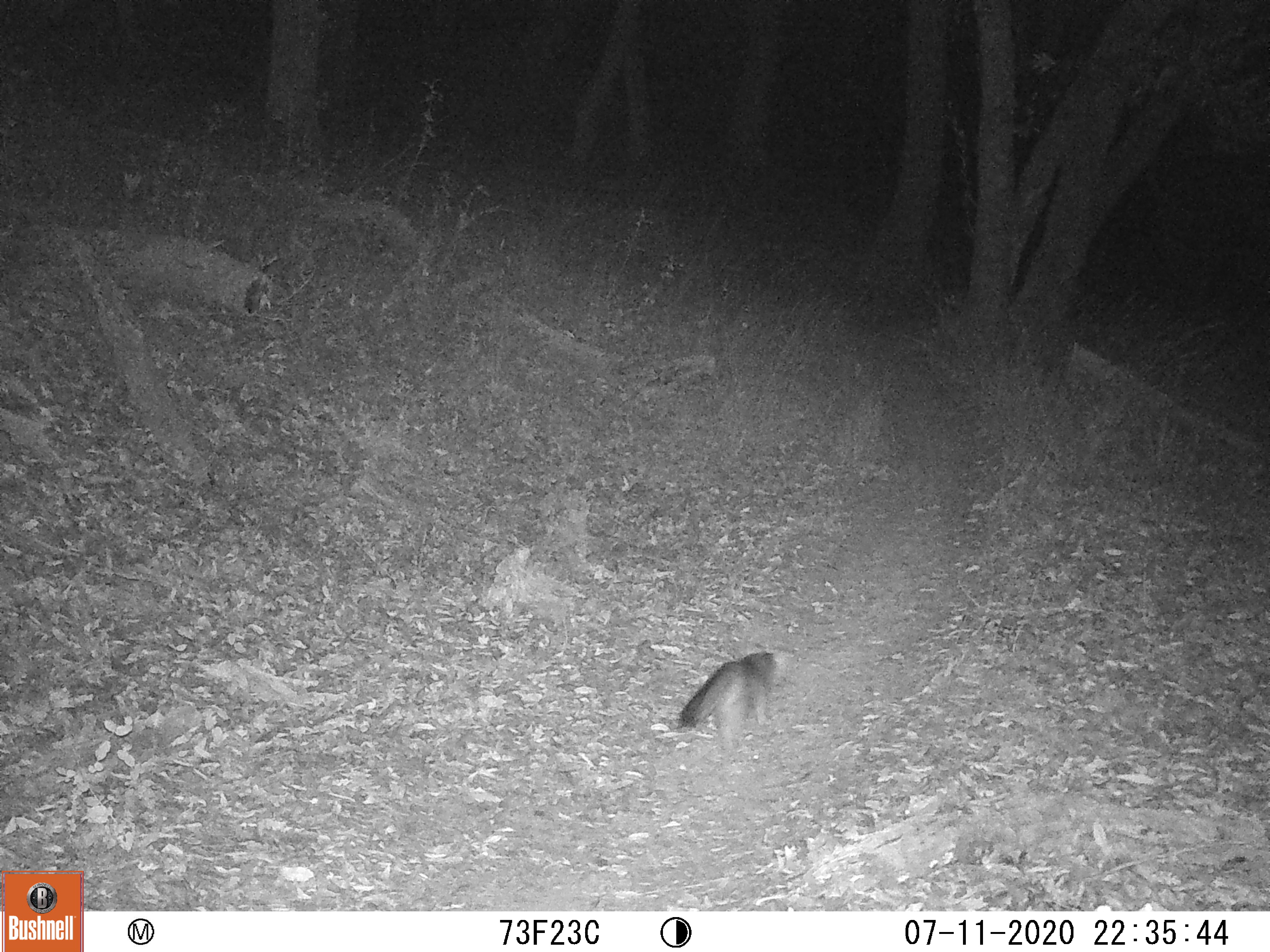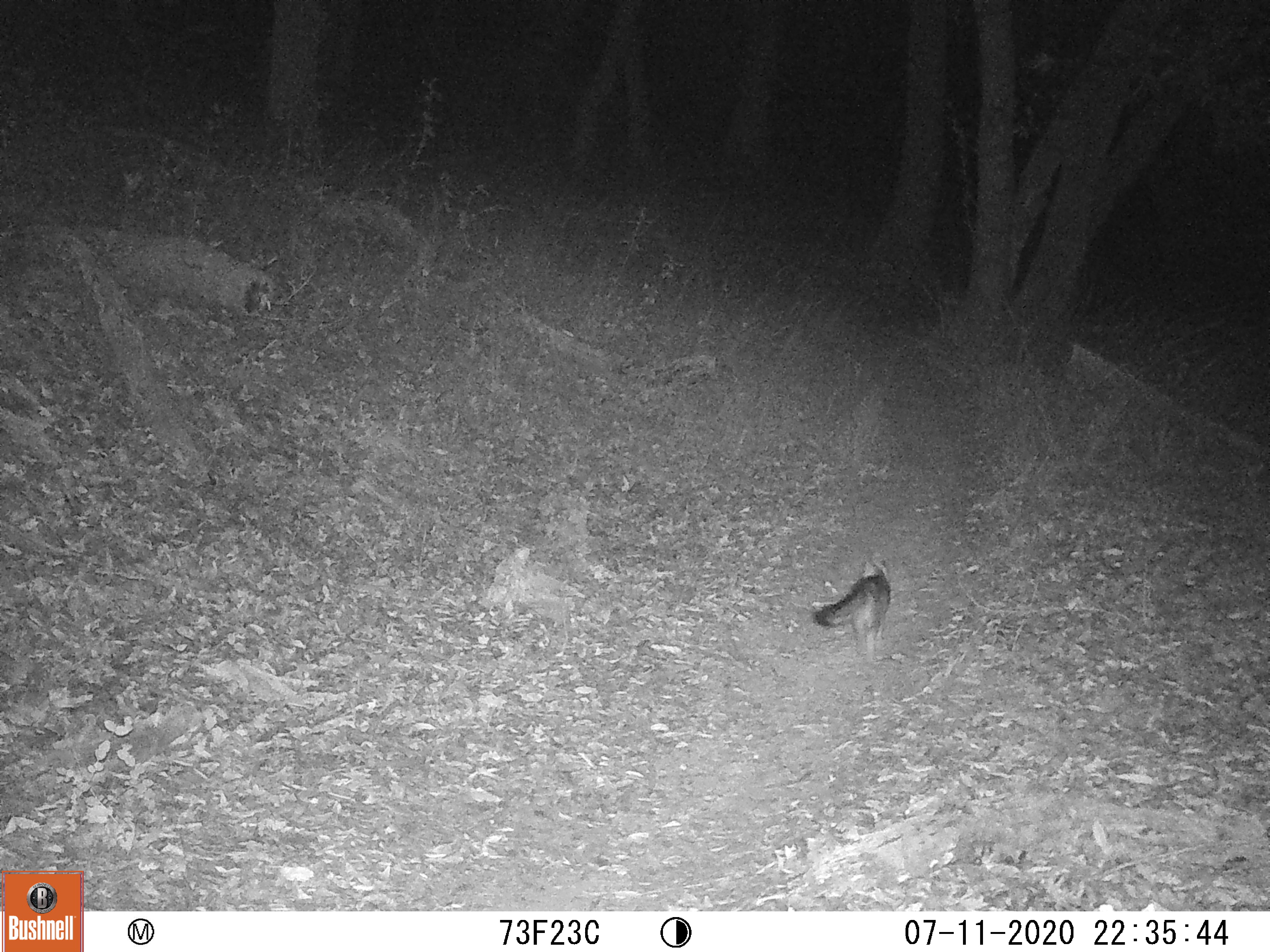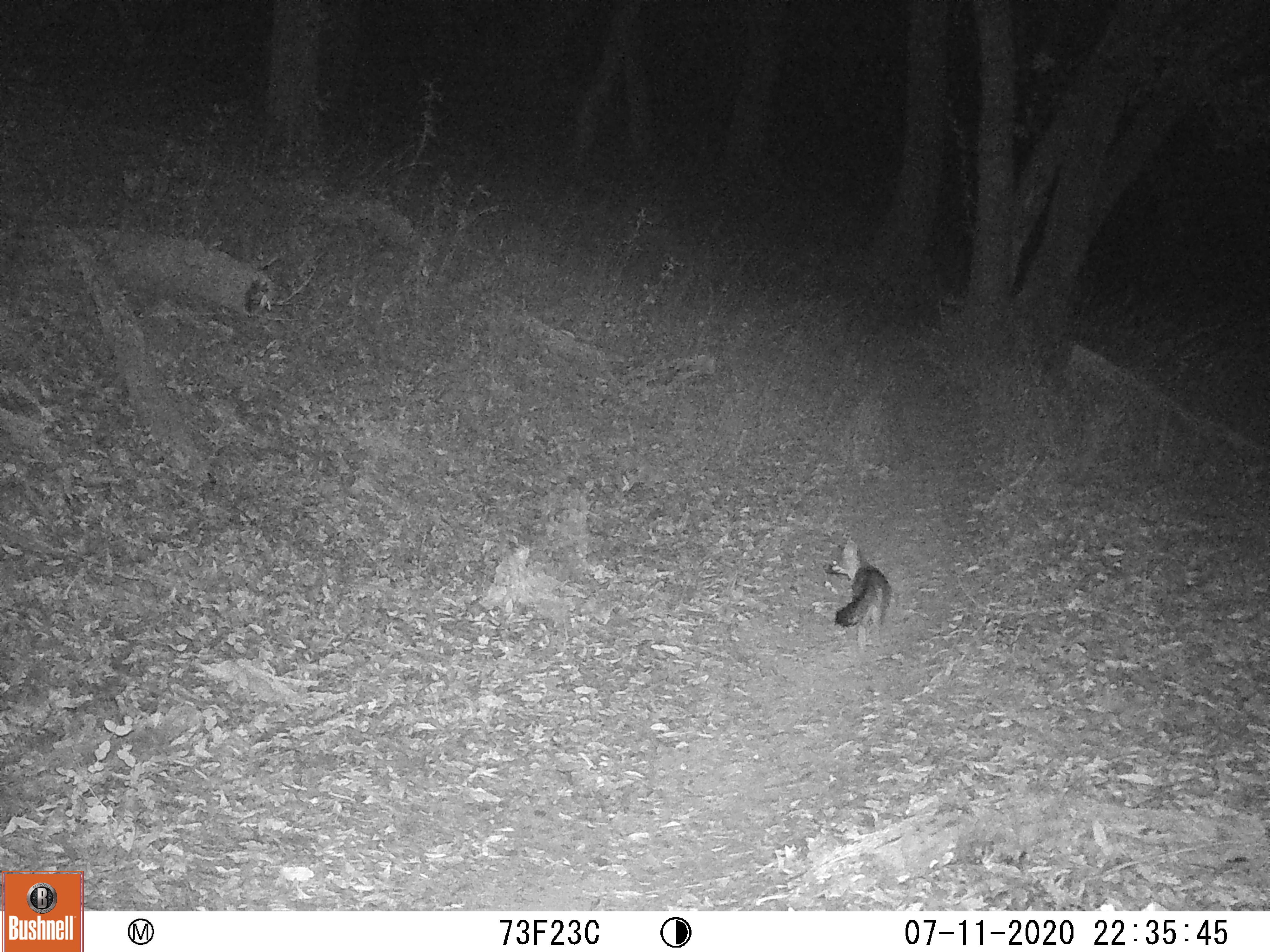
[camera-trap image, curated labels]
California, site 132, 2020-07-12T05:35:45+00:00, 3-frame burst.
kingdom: Animalia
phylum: Chordata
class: Mammalia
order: Carnivora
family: Canidae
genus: Urocyon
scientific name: Urocyon cinereoargenteus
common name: gray fox